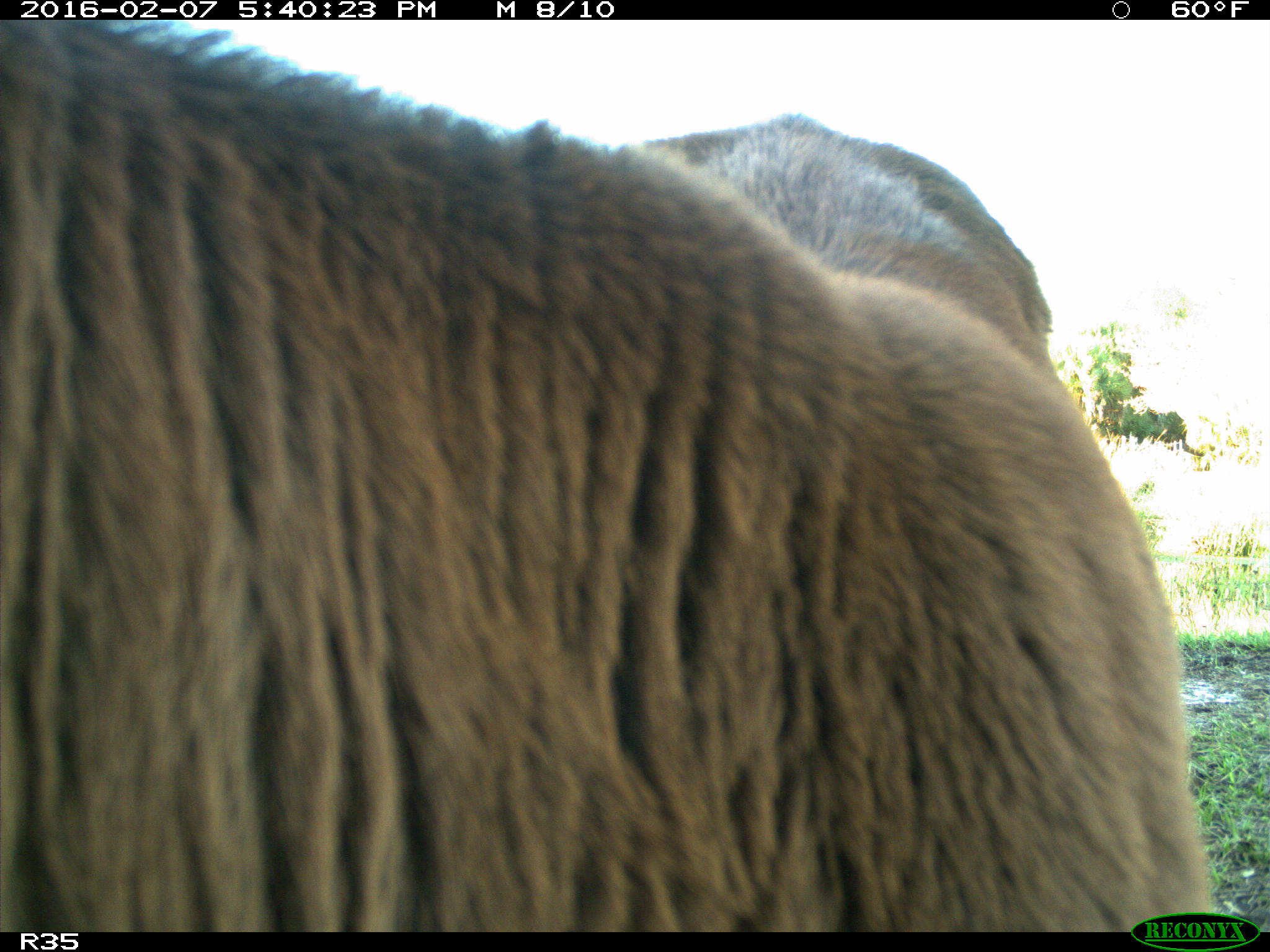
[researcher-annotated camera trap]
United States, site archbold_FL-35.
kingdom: Animalia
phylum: Chordata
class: Mammalia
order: Artiodactyla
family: Bovidae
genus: Bos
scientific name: Bos taurus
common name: domestic cow